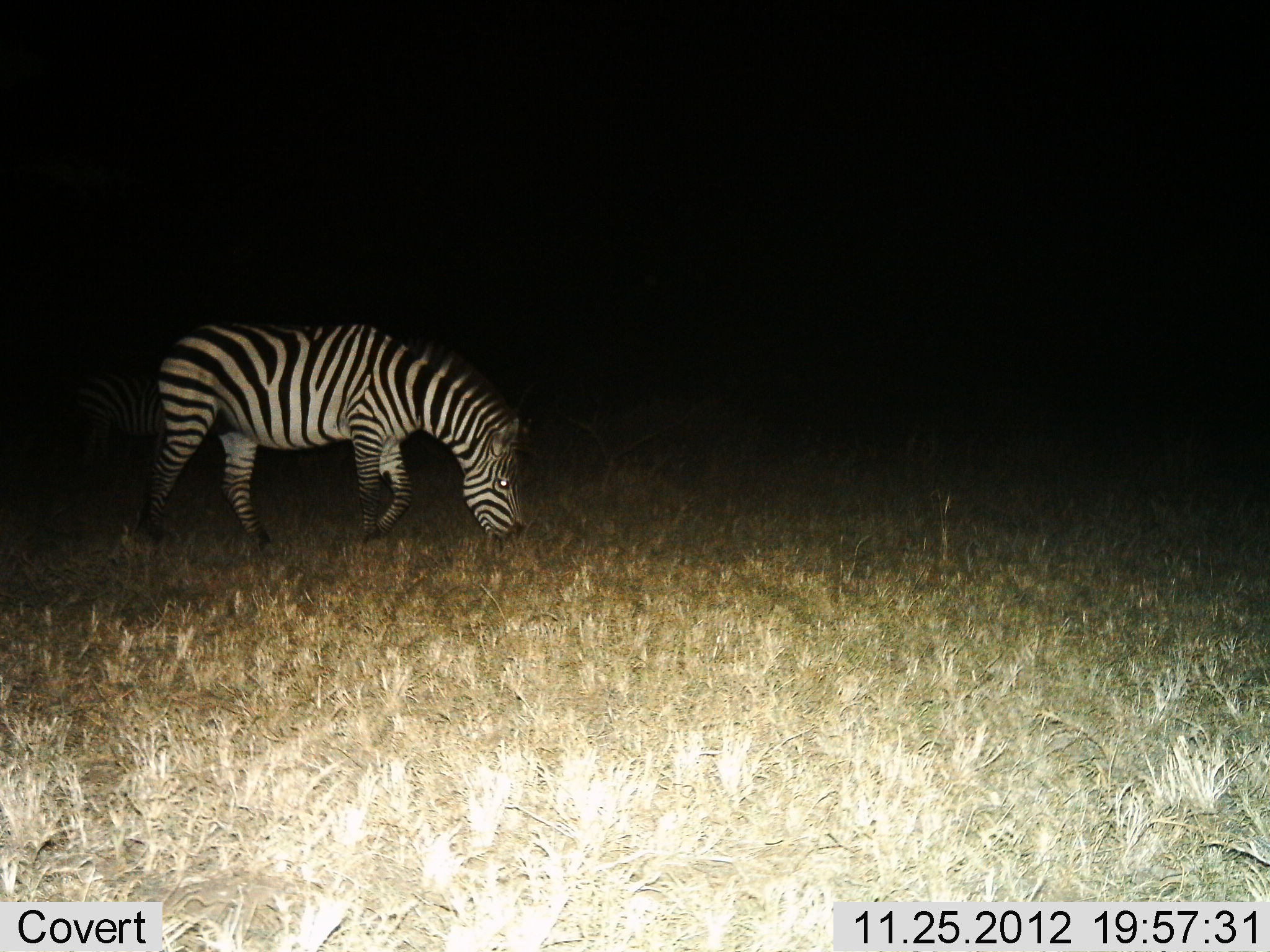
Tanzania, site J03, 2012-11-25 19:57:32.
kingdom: Animalia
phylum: Chordata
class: Mammalia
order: Perissodactyla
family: Equidae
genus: Equus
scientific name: Equus quagga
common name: plains zebra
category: zebra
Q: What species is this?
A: Zebra (plains zebra) (Equus quagga).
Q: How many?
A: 1.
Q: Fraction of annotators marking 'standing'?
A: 7%.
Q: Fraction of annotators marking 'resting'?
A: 0%.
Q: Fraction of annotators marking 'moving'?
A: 14%.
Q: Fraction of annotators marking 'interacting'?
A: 0%.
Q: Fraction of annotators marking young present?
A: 0%.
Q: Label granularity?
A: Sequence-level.